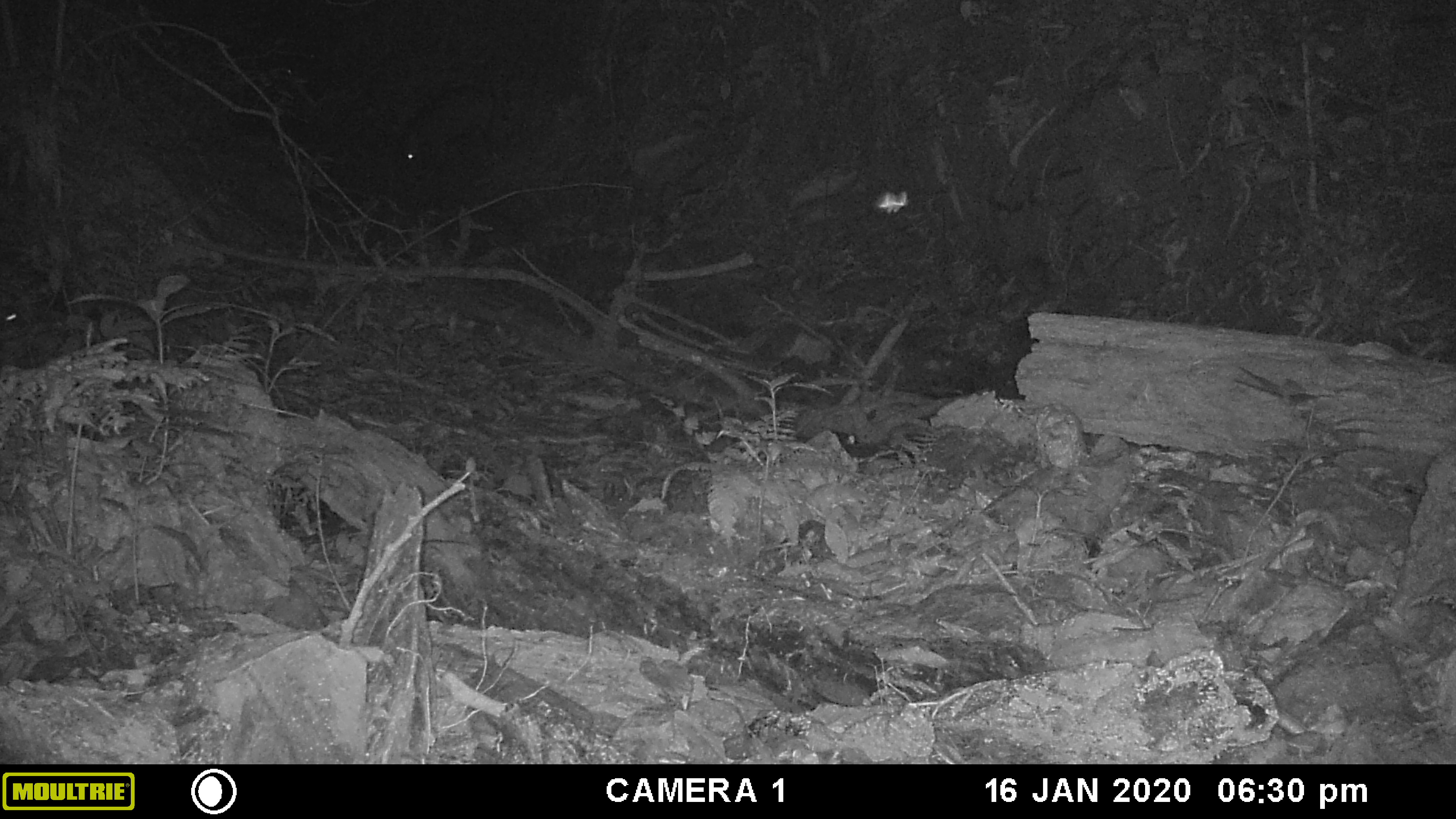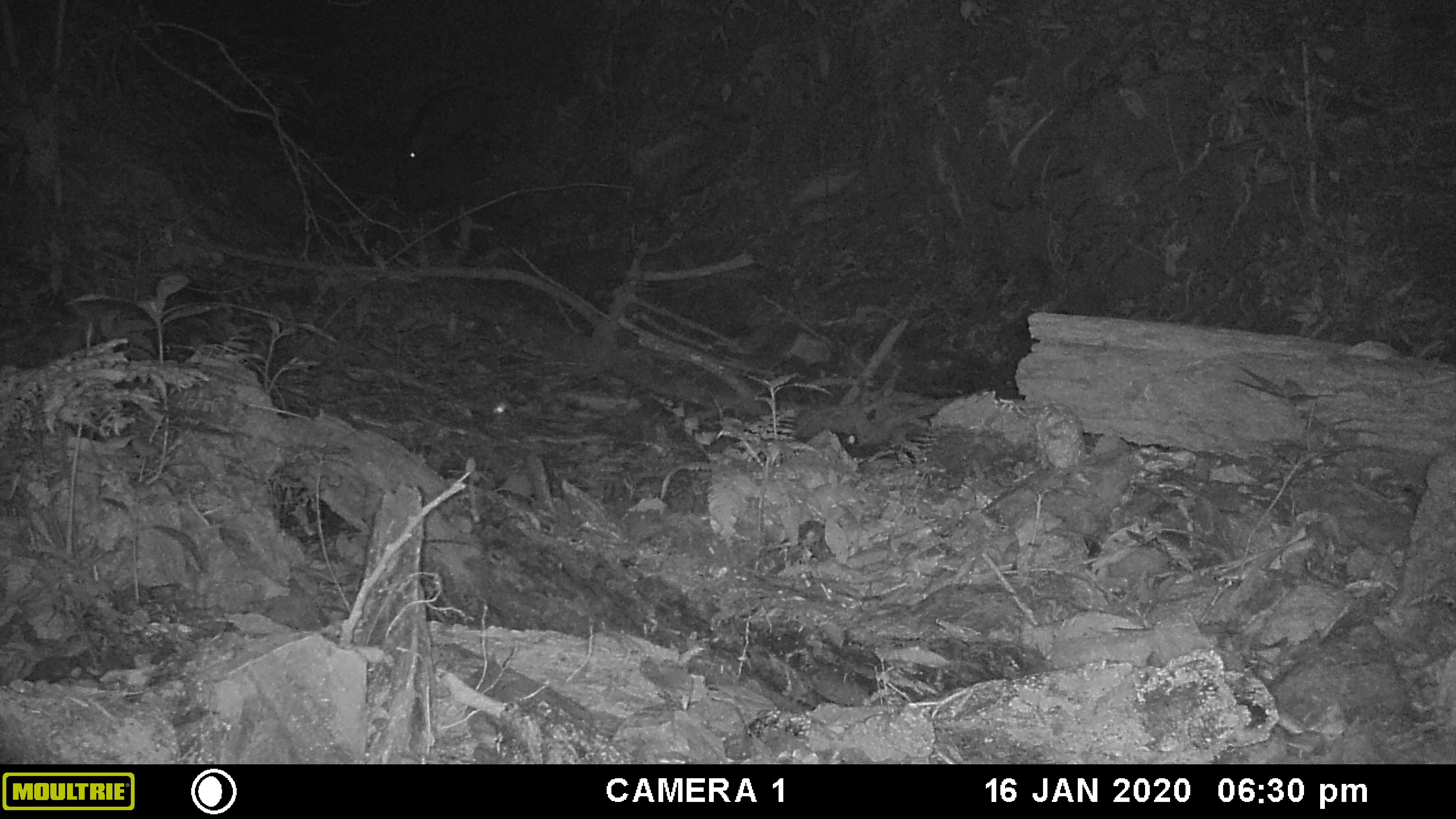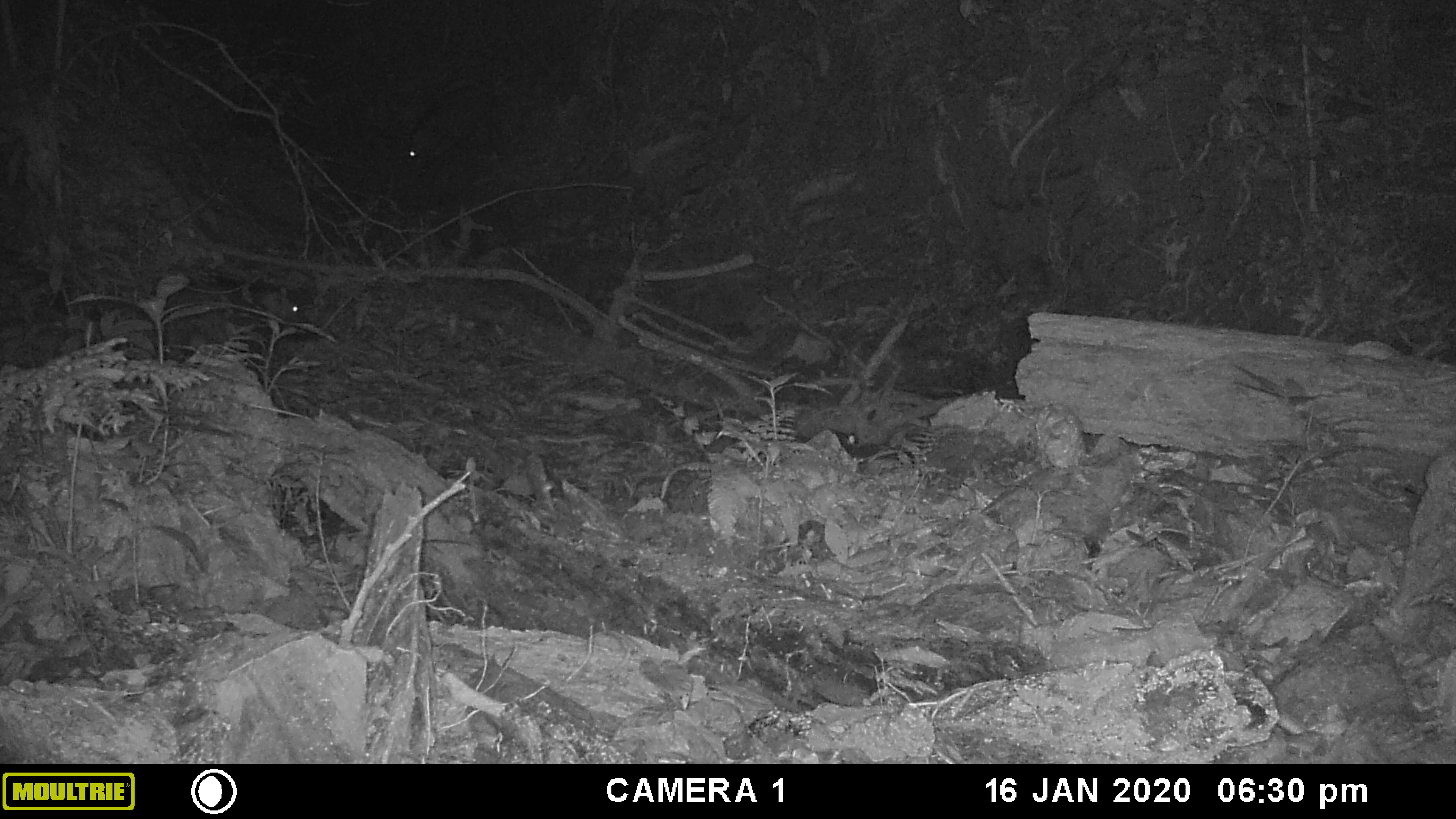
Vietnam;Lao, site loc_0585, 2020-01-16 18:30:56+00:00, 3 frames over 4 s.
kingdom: Animalia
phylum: Chordata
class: Mammalia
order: Artiodactyla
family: Suidae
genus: Sus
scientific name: Sus scrofa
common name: eurasian wild pig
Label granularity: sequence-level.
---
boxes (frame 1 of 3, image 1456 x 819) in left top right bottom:
eurasian wild pig: 396 89 497 168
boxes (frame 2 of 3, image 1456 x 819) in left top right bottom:
eurasian wild pig: 407 86 491 162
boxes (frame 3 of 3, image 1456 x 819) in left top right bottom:
eurasian wild pig: 408 117 454 160; 260 292 299 316